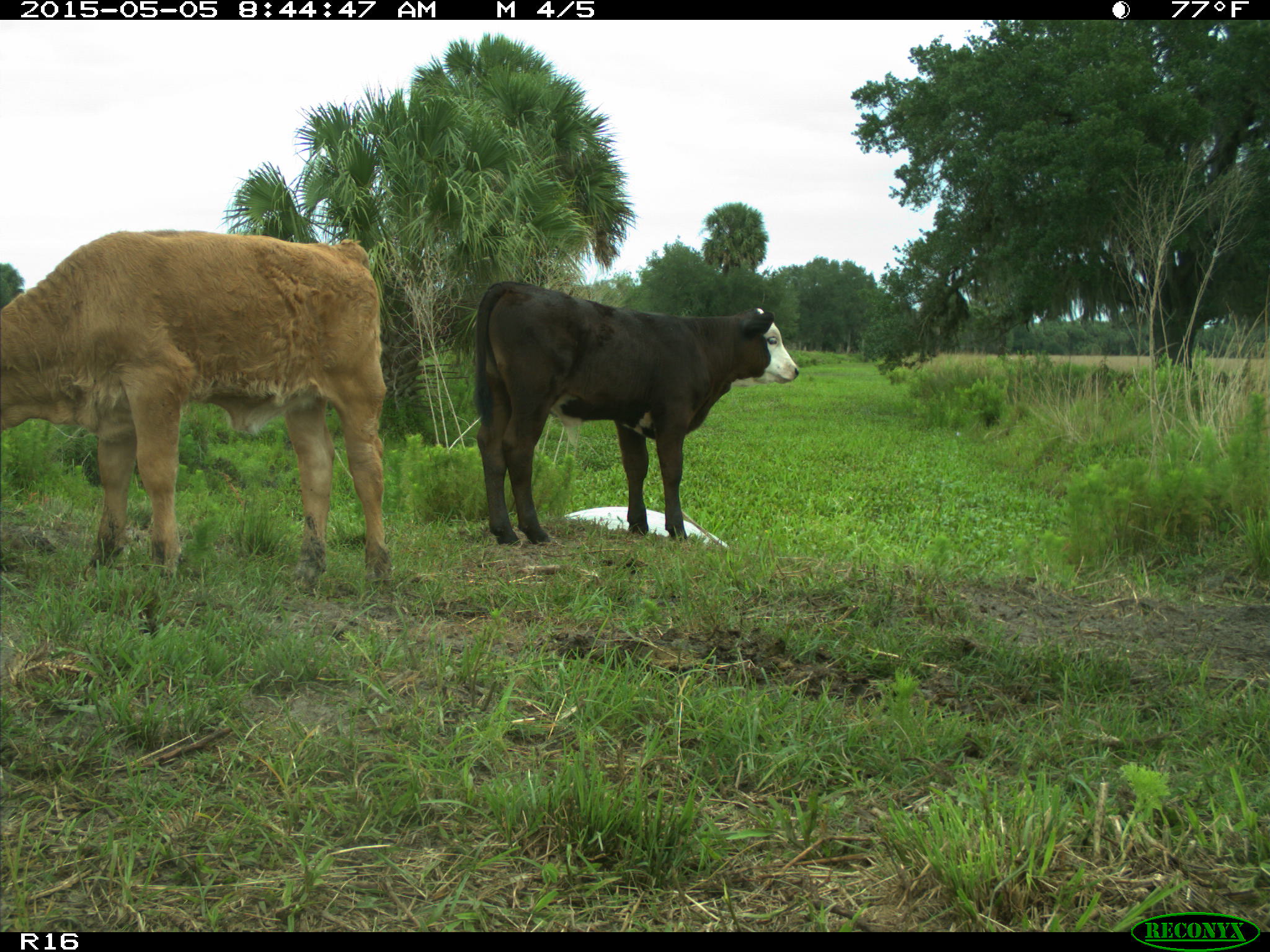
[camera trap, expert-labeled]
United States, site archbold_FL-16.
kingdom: Animalia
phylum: Chordata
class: Mammalia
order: Artiodactyla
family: Bovidae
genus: Bos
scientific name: Bos taurus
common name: domestic cow